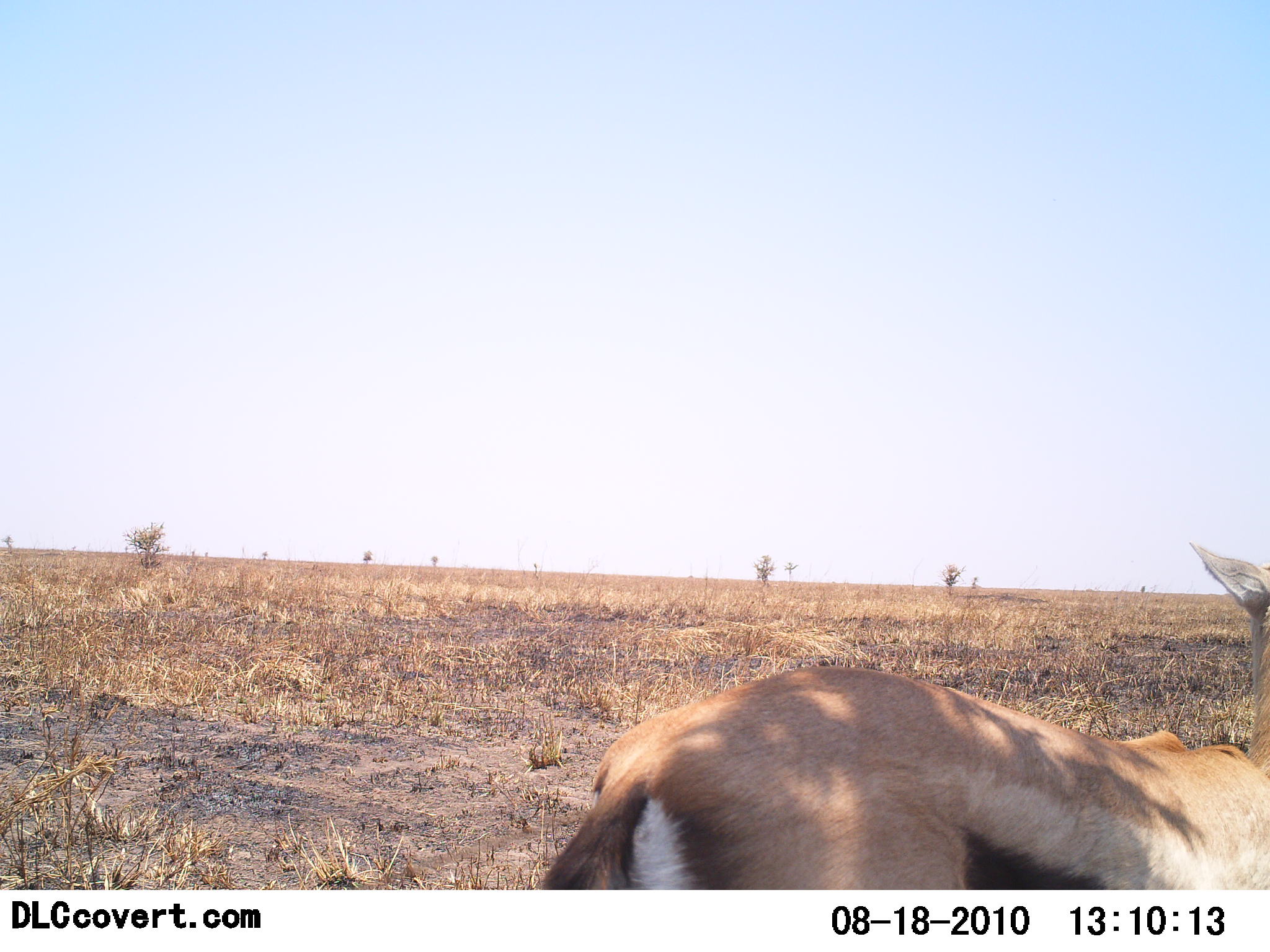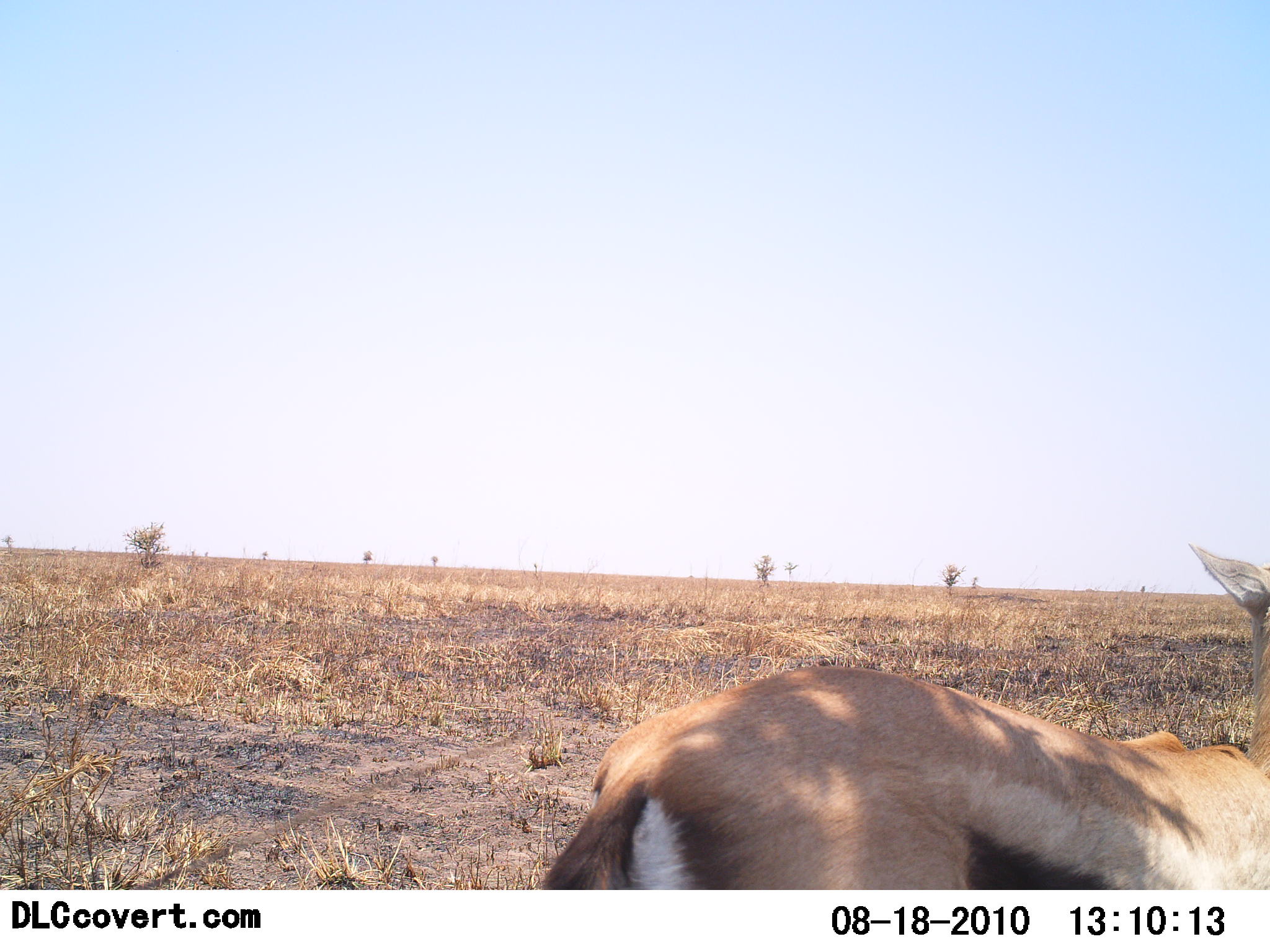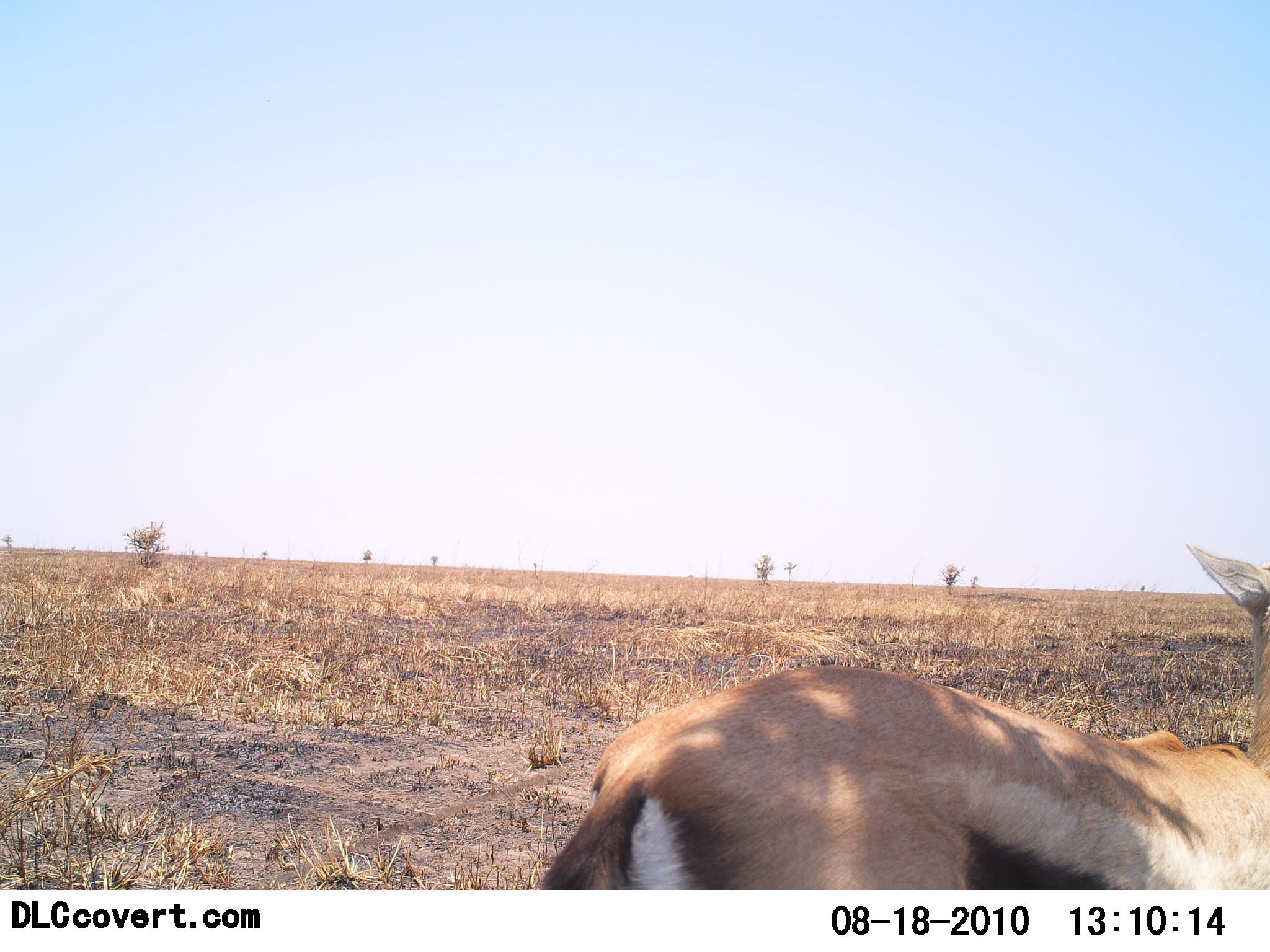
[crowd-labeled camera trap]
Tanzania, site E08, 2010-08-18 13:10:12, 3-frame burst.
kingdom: Animalia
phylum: Chordata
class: Mammalia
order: Artiodactyla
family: Bovidae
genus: Eudorcas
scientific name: Eudorcas thomsonii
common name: thomson's gazelle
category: gazellethomsons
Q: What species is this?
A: Gazellethomsons (thomson's gazelle) (Eudorcas thomsonii).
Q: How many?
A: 1.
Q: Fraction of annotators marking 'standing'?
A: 94%.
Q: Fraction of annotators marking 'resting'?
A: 11%.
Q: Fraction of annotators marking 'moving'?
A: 0%.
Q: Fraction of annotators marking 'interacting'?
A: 0%.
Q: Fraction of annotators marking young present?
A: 0%.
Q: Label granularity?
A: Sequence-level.